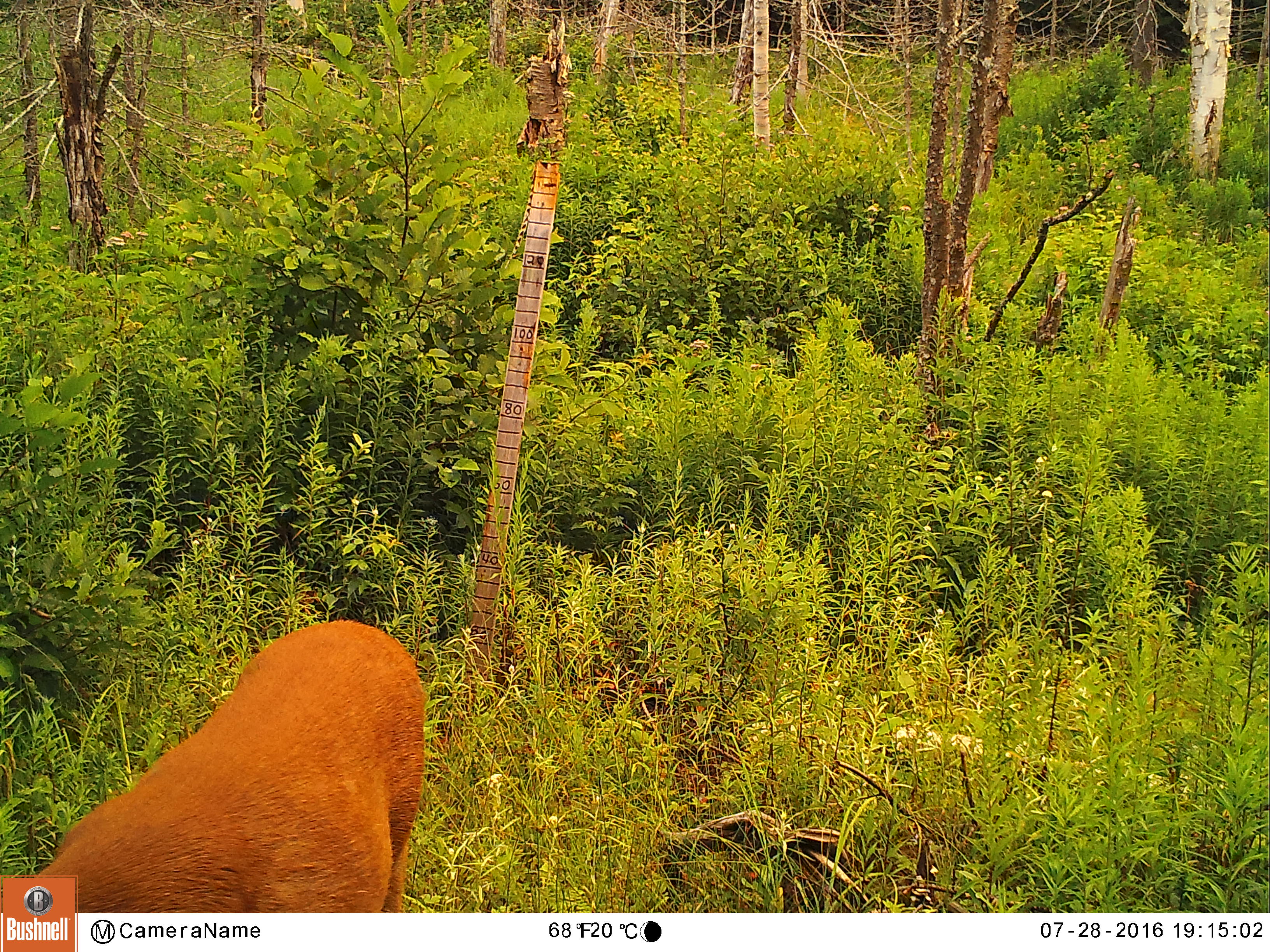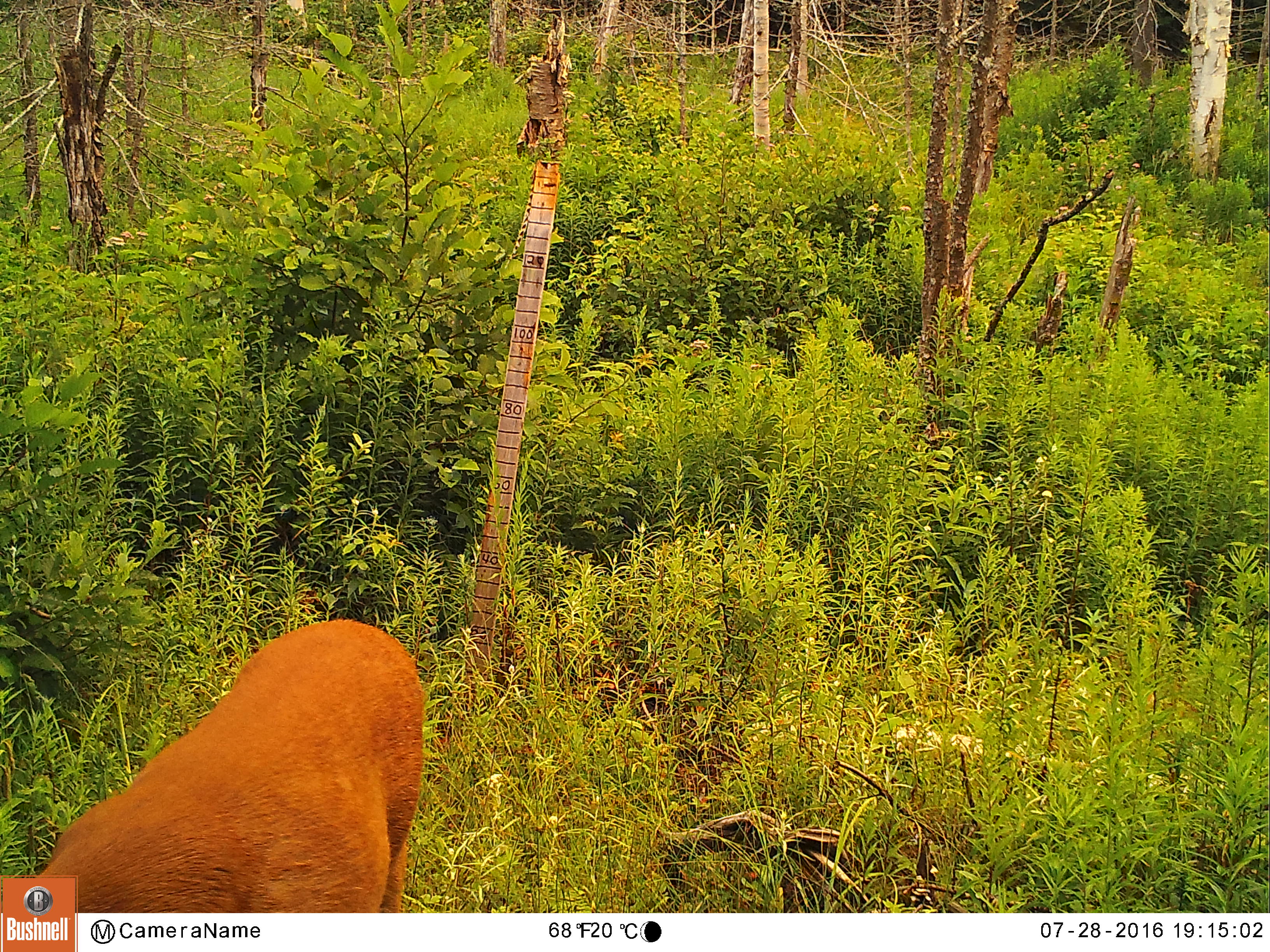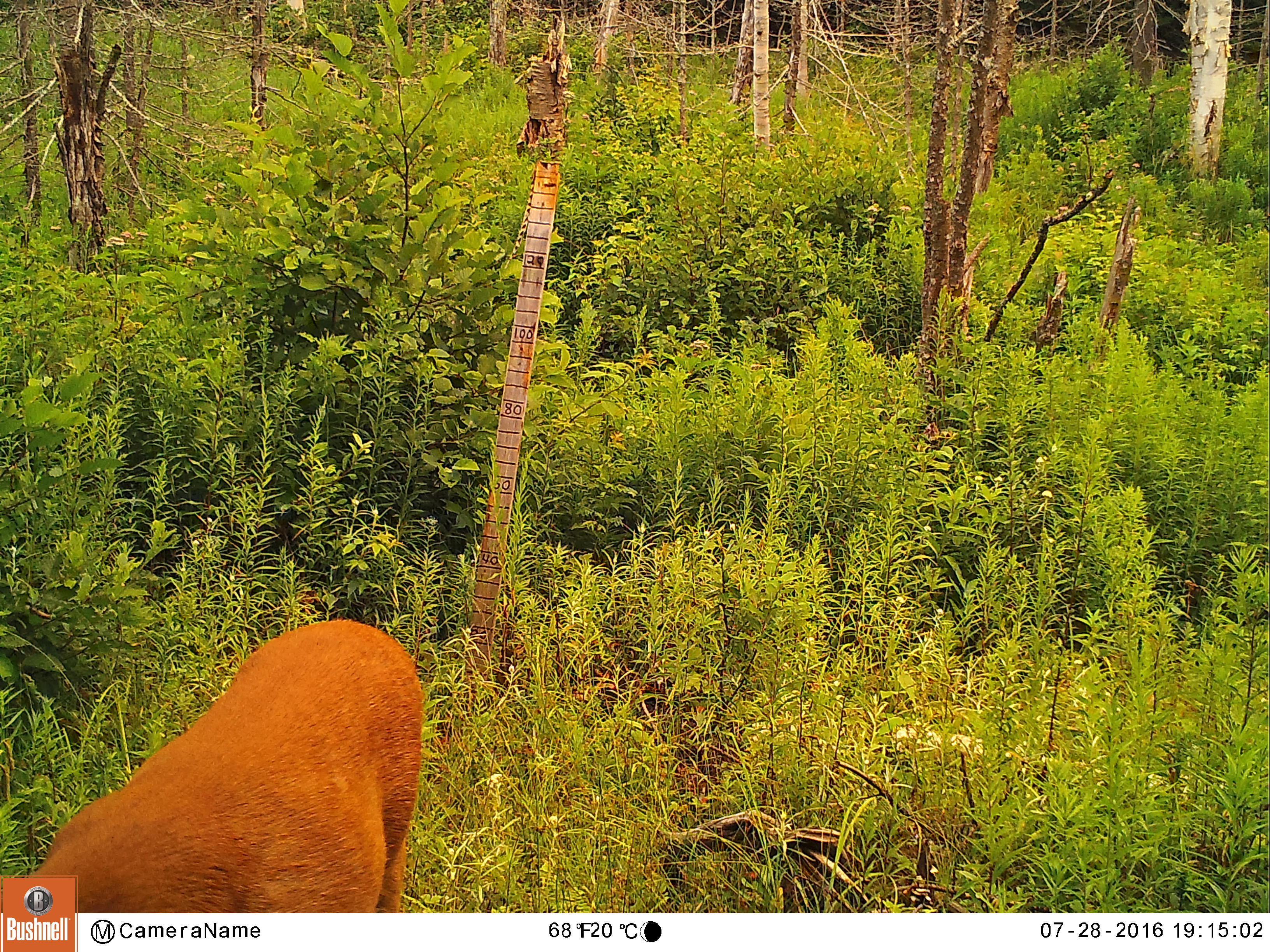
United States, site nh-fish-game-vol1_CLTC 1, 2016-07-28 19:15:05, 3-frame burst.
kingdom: Animalia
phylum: Chordata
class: Mammalia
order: Artiodactyla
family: Cervidae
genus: Odocoileus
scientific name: Odocoileus virginianus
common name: white-tailed deer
White-tailed deer (Odocoileus virginianus).